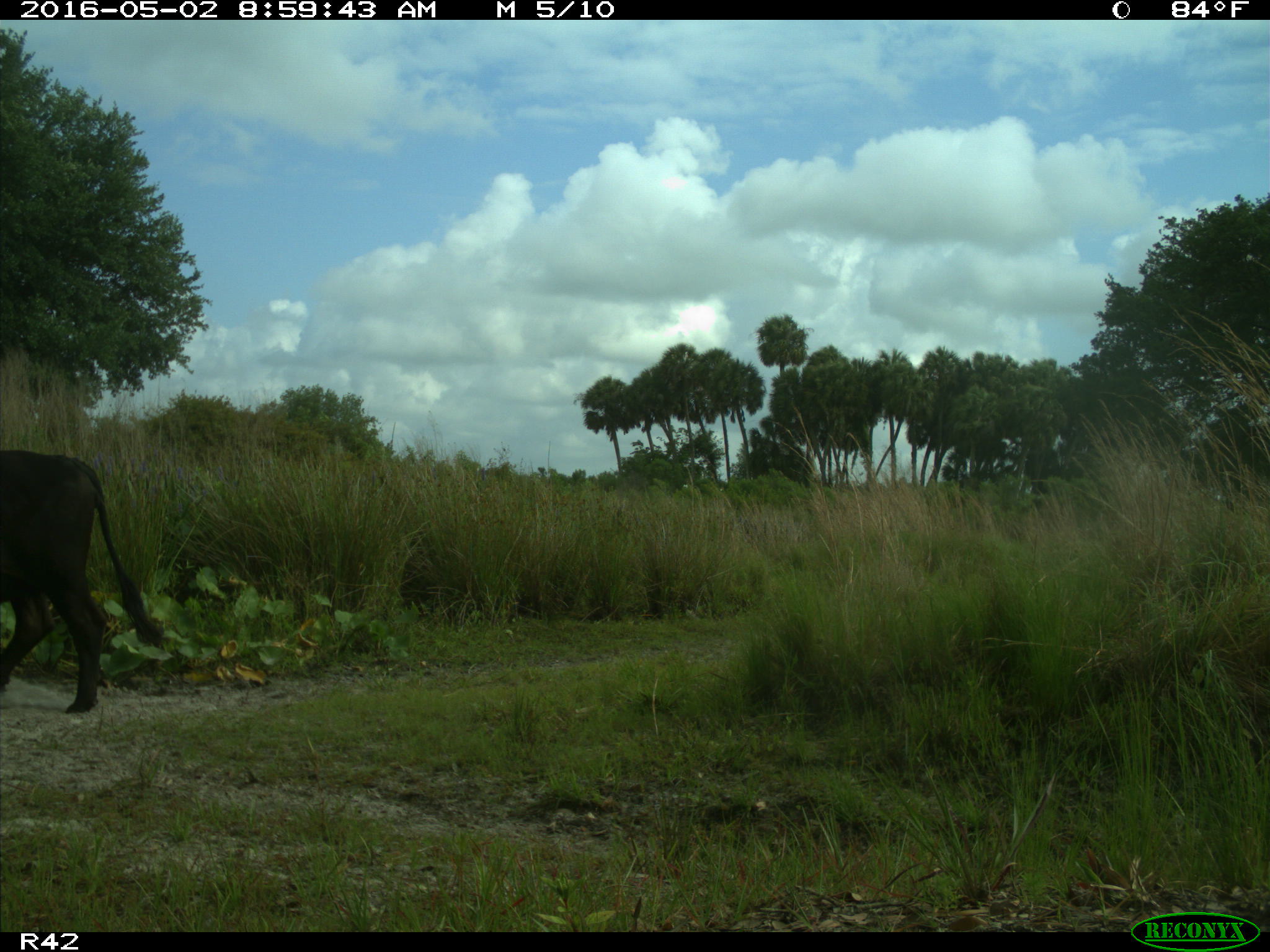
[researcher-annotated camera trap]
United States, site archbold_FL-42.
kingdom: Animalia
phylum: Chordata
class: Mammalia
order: Artiodactyla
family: Bovidae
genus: Bos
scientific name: Bos taurus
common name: domestic cow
Bos taurus (domestic cow).